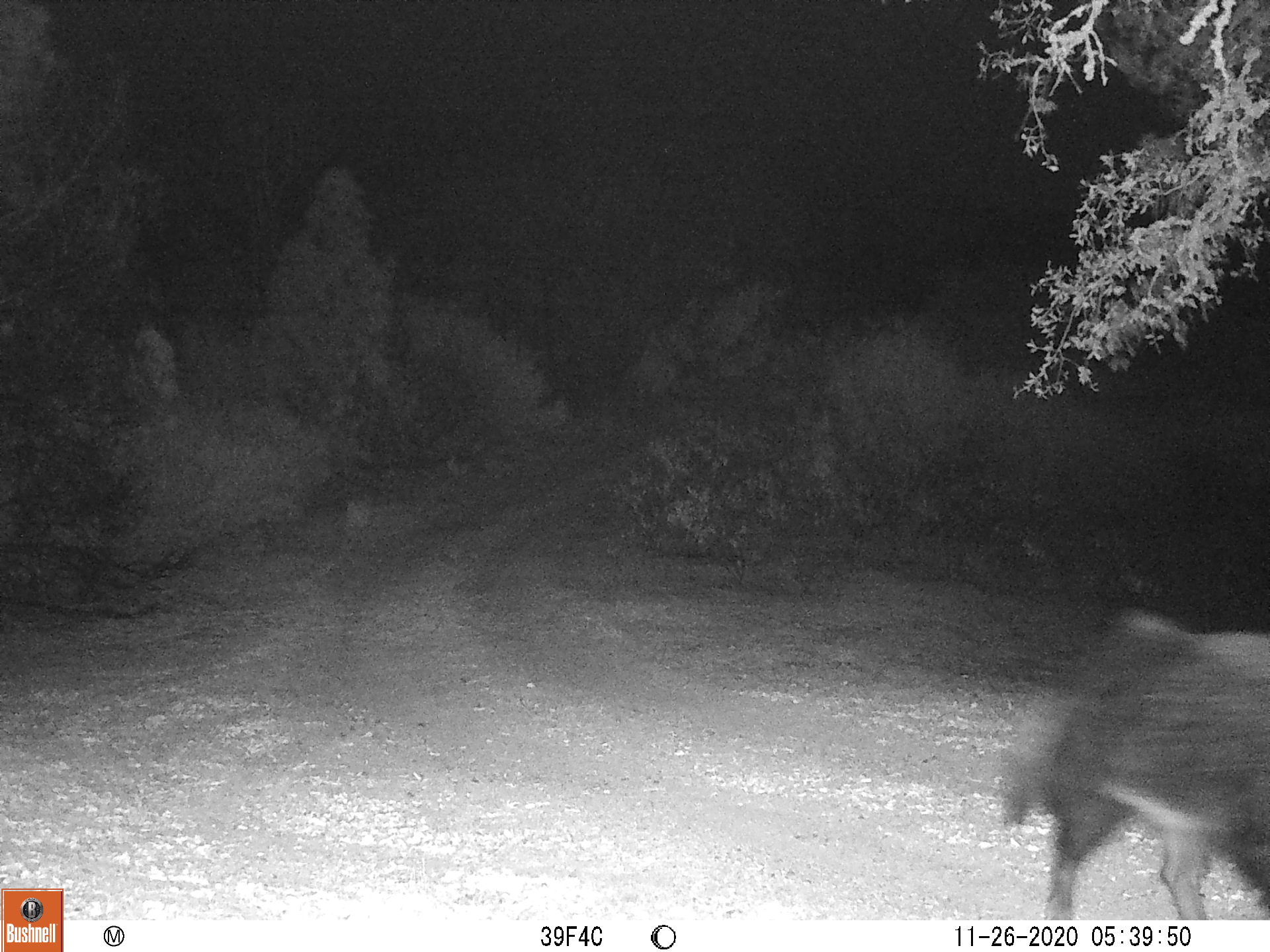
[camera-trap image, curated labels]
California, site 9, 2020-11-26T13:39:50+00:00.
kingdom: Animalia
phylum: Chordata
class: Mammalia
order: Artiodactyla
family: Suidae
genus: Sus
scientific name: Sus scrofa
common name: wild boar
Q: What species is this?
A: Wild boar (Sus scrofa).